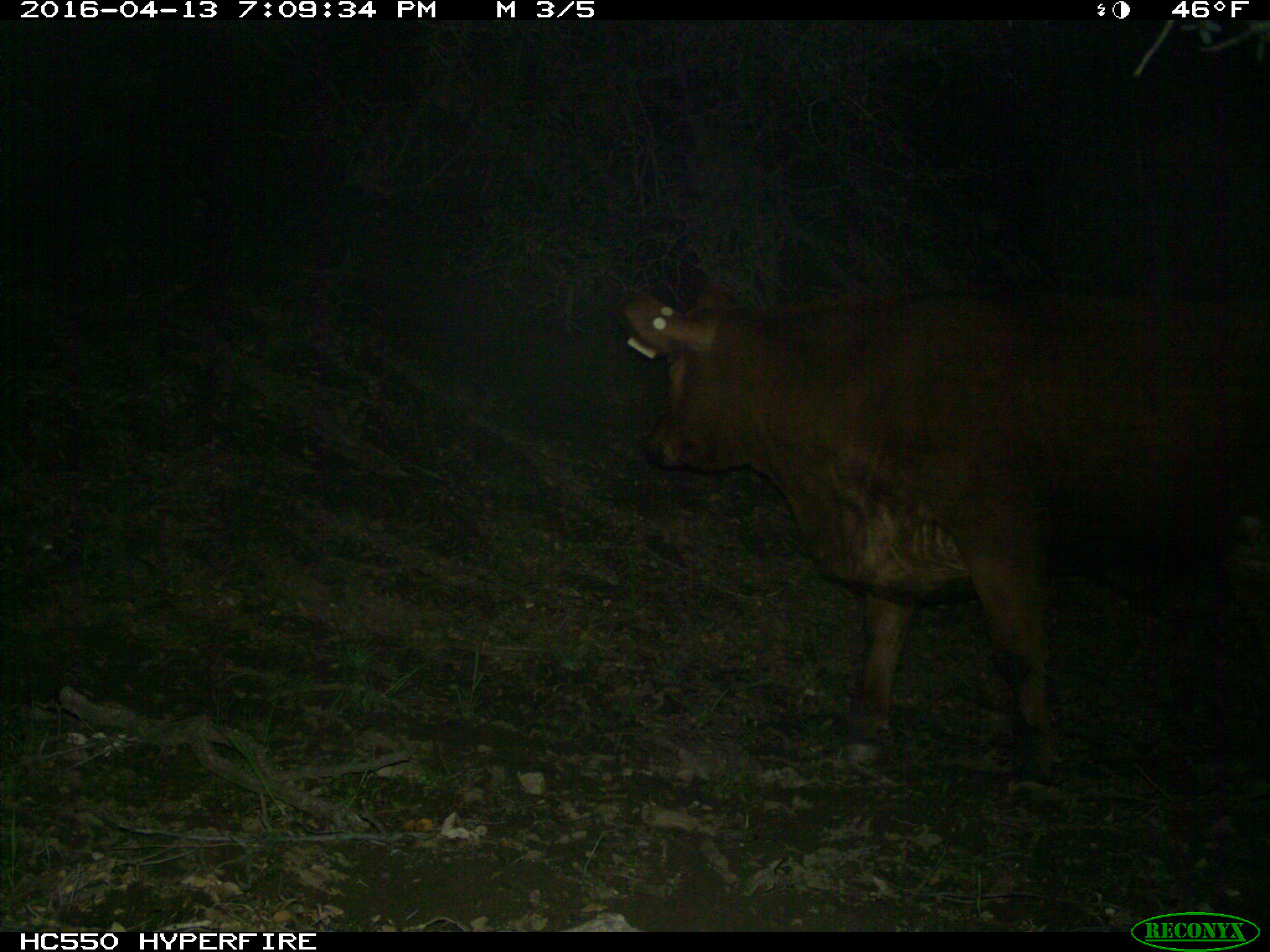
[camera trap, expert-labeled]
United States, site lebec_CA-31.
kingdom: Animalia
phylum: Chordata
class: Mammalia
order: Artiodactyla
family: Bovidae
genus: Bos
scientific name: Bos taurus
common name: domestic cow